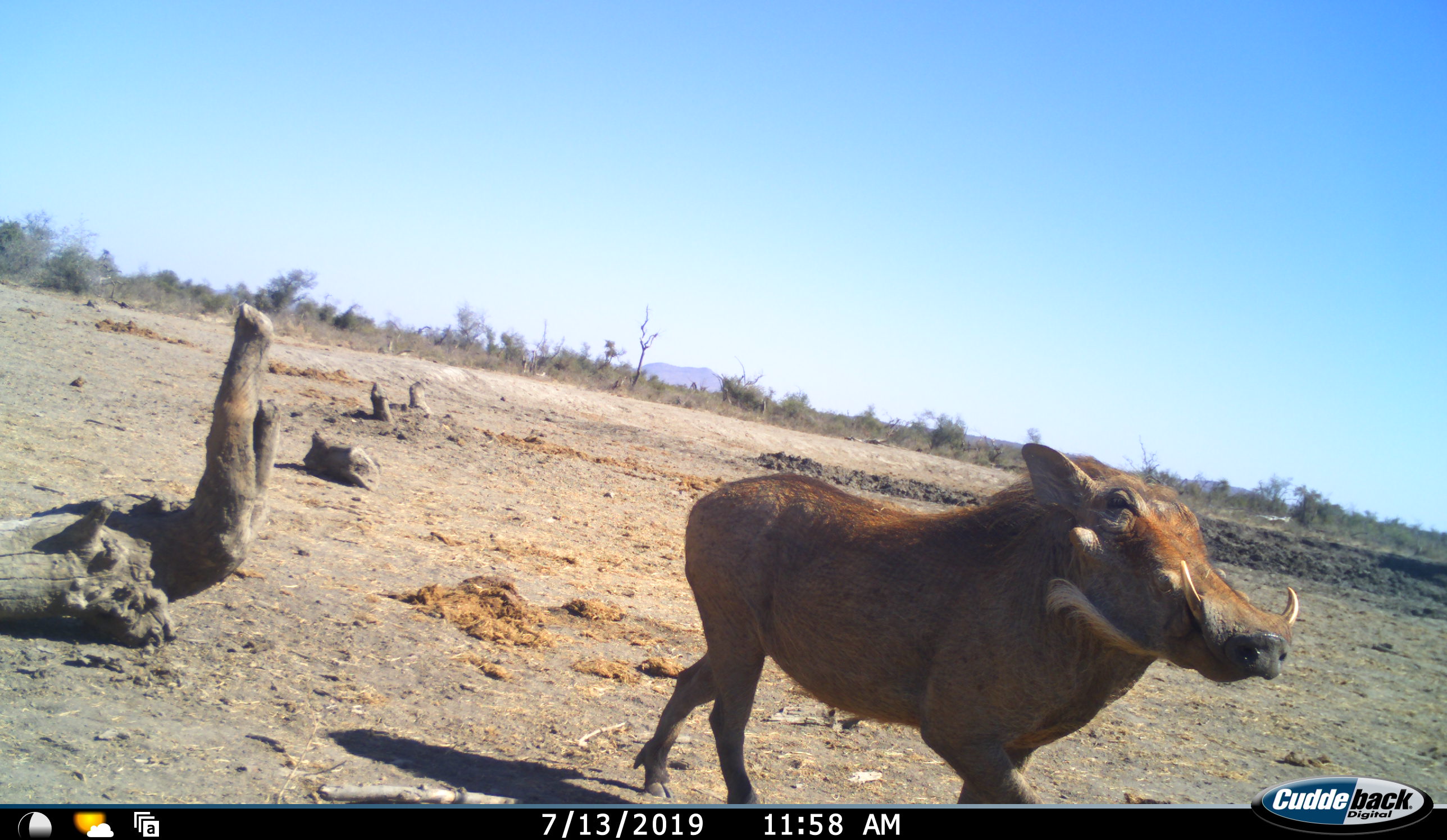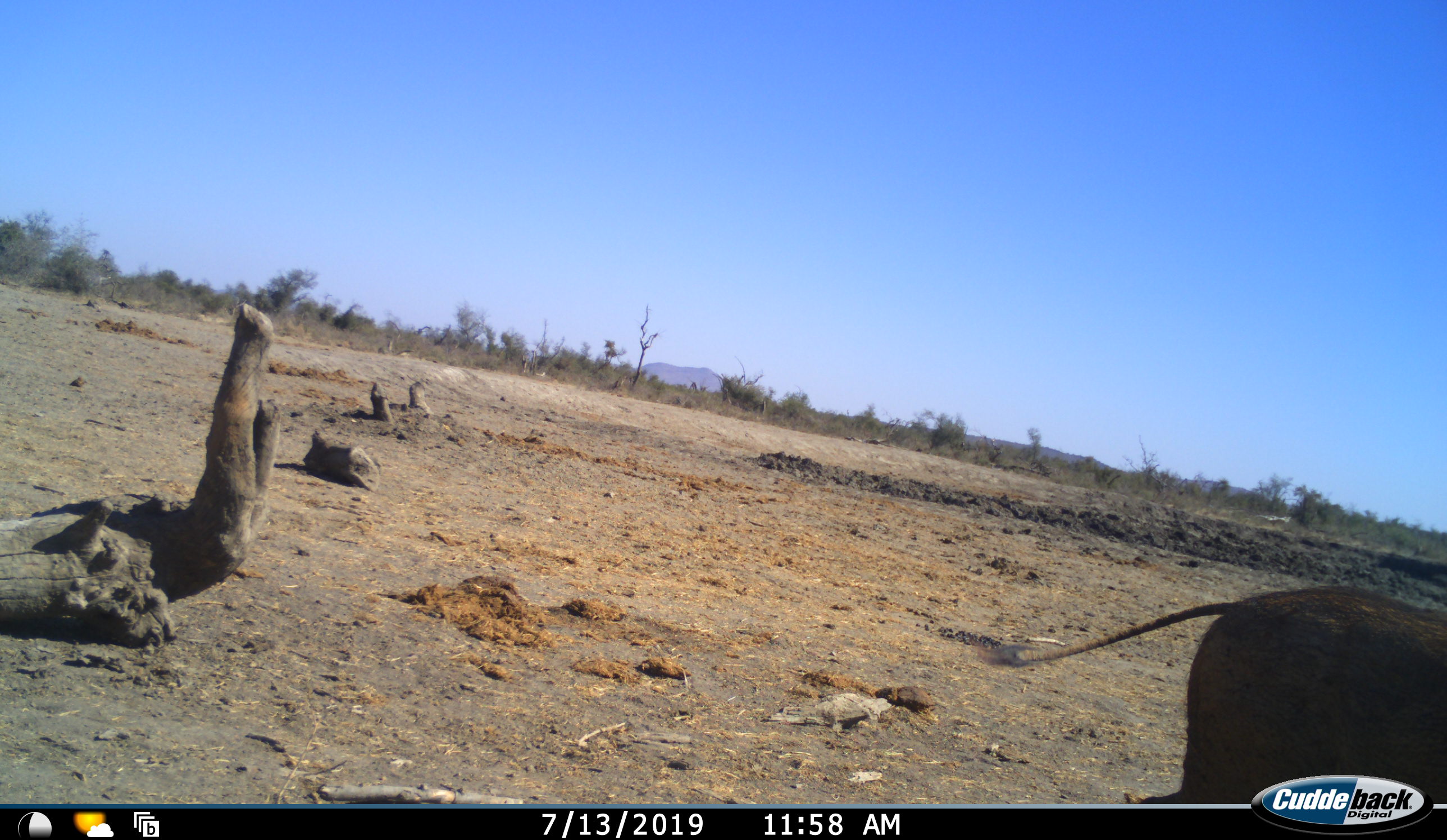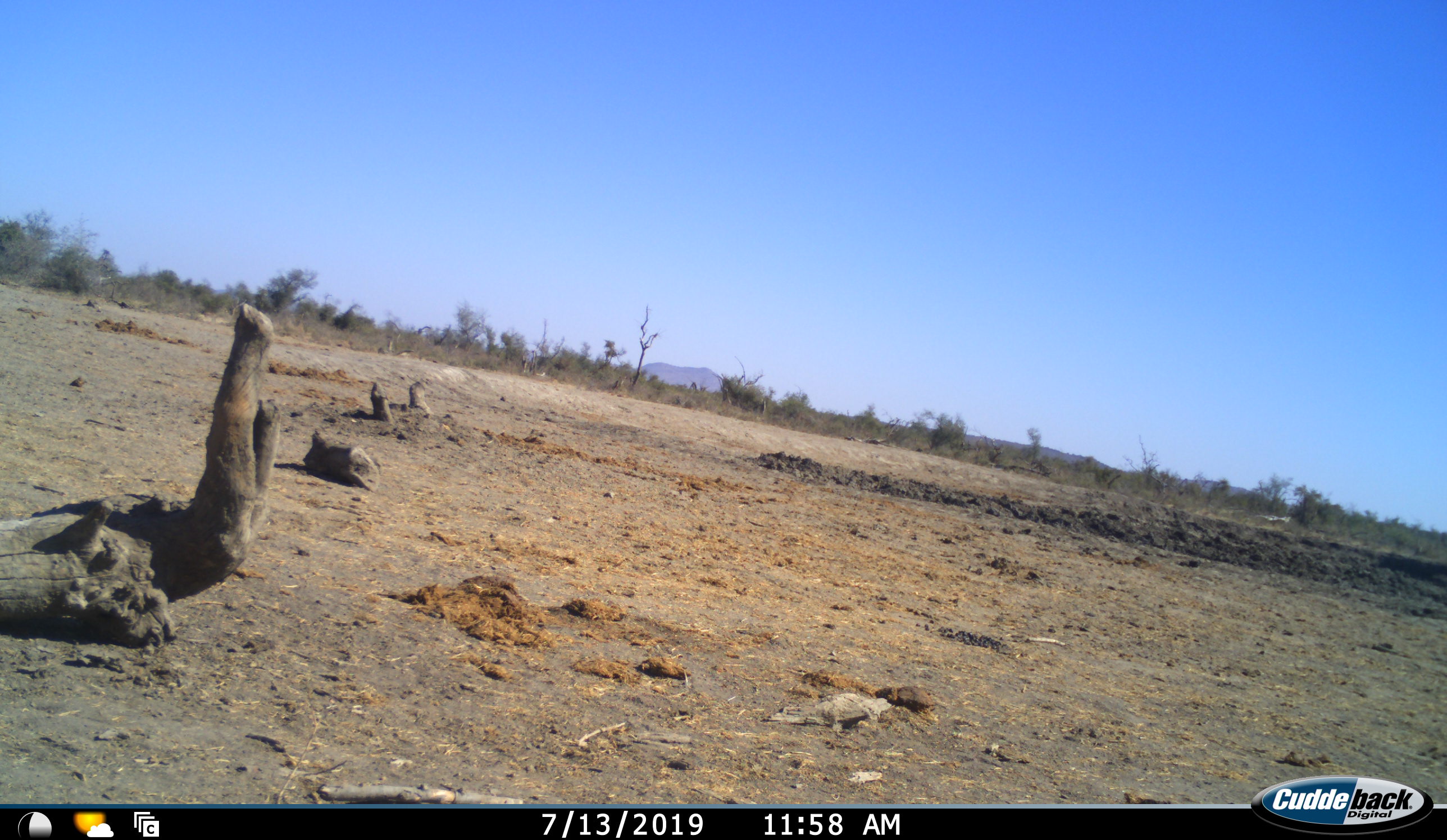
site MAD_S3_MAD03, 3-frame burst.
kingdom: Animalia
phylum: Chordata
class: Mammalia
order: Artiodactyla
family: Suidae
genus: Phacochoerus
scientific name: Phacochoerus africanus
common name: warthog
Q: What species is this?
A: Warthog (Phacochoerus africanus).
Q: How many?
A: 1.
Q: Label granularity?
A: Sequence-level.